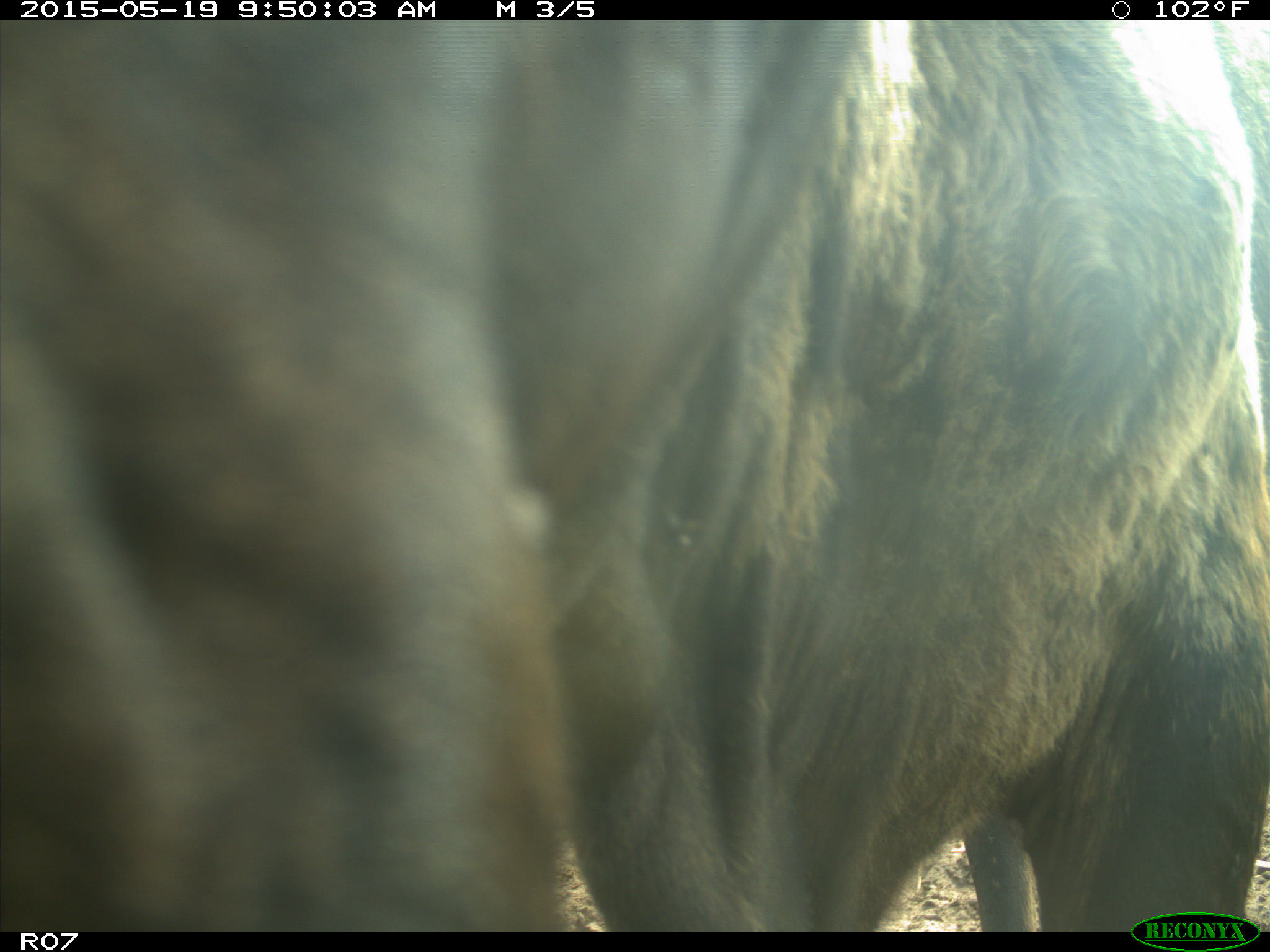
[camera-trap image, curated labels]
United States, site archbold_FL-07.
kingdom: Animalia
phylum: Chordata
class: Mammalia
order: Artiodactyla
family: Bovidae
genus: Bos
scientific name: Bos taurus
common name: domestic cow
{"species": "Bos taurus (domestic cow)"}